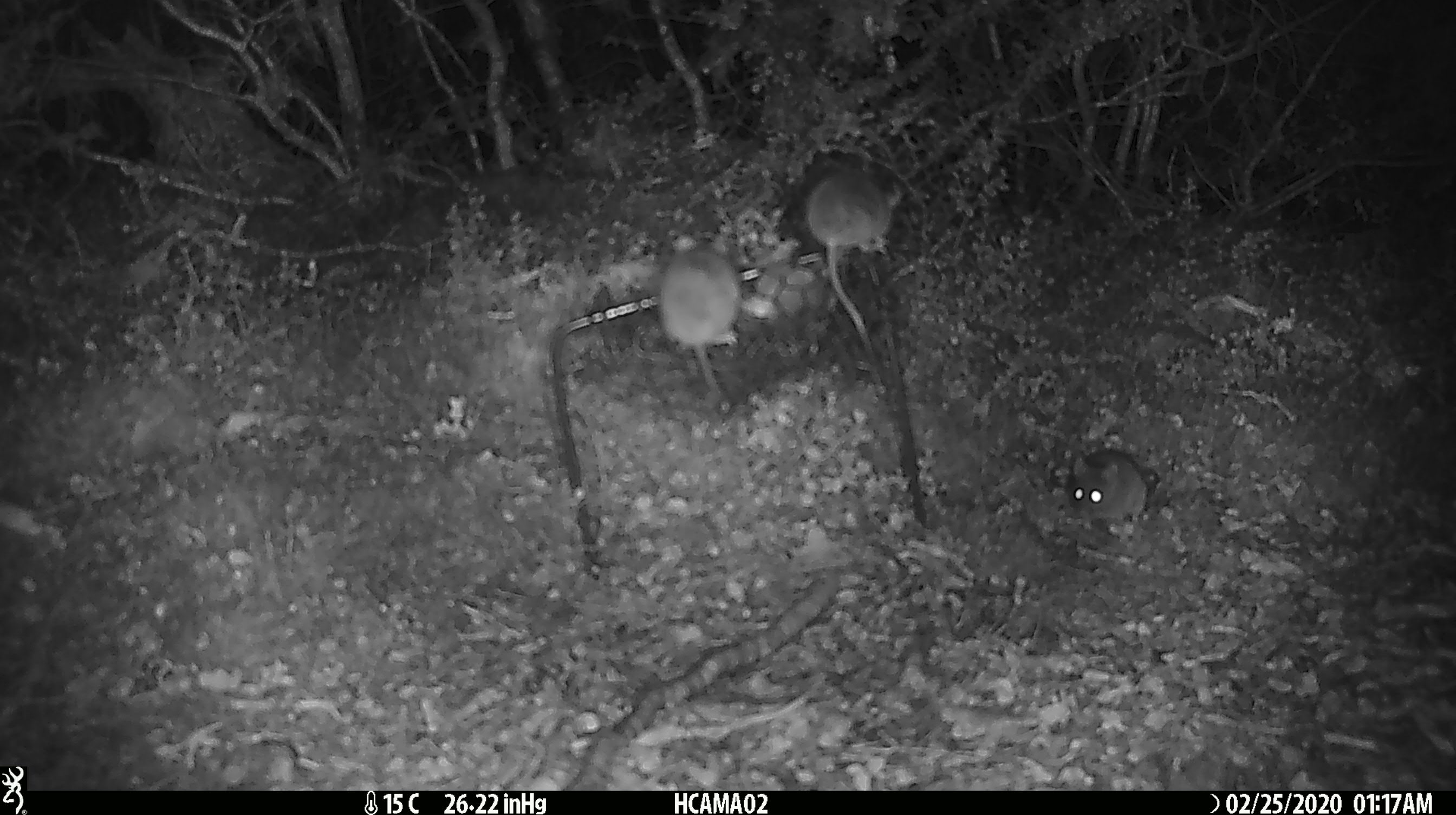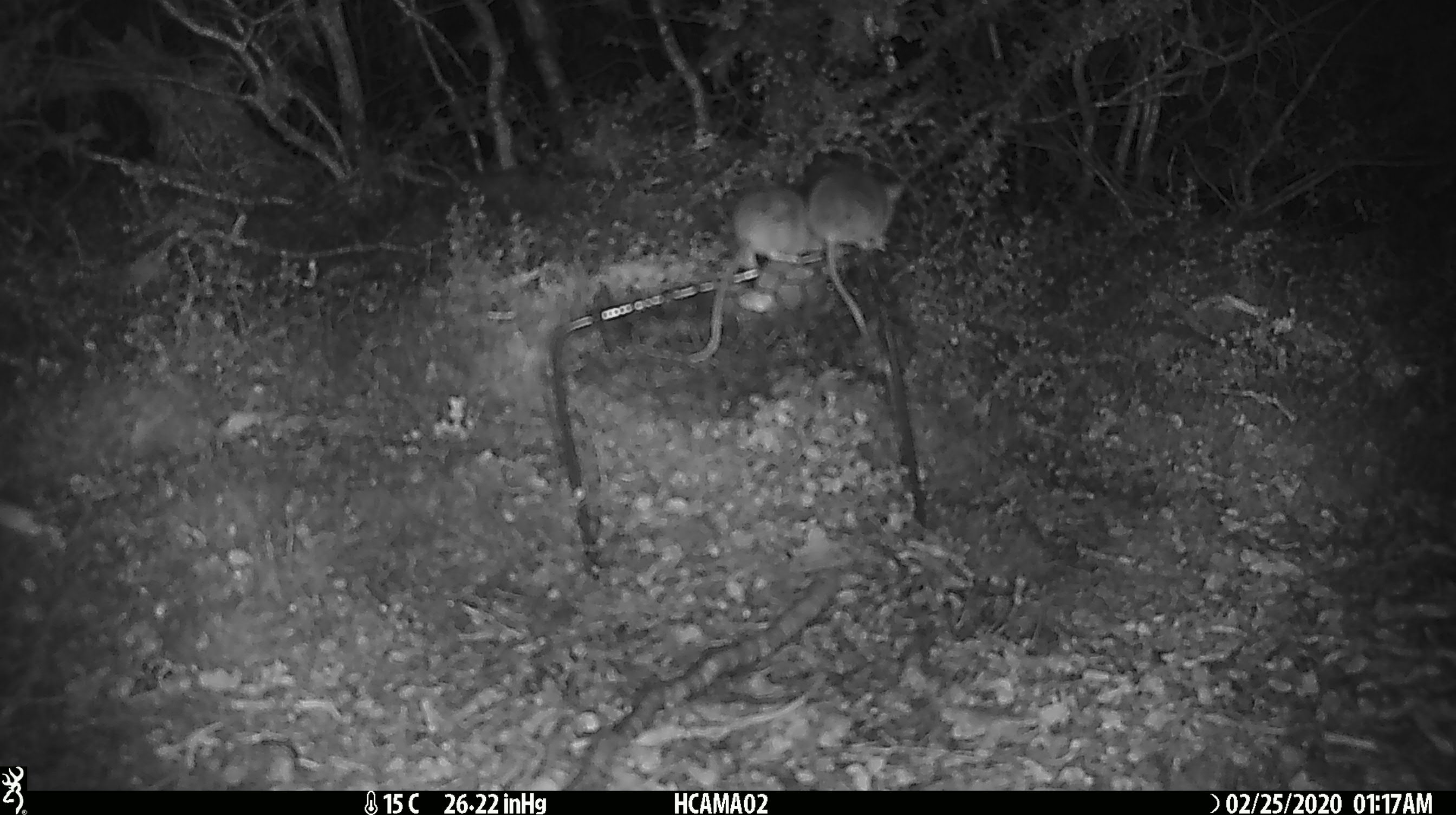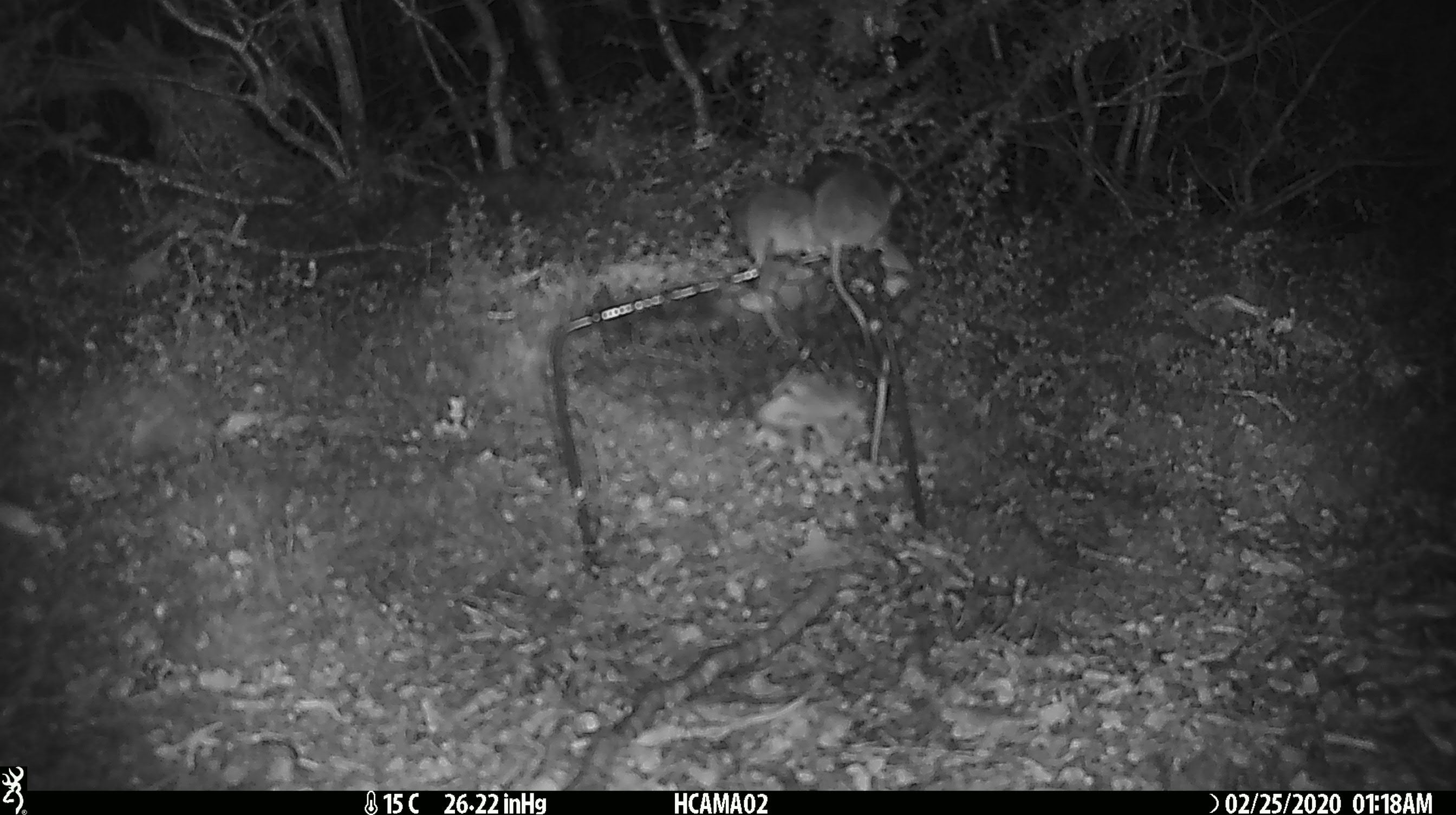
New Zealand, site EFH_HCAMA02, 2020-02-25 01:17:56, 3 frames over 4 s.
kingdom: Animalia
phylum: Chordata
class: Mammalia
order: Rodentia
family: Muridae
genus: Mus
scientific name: Mus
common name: mouse